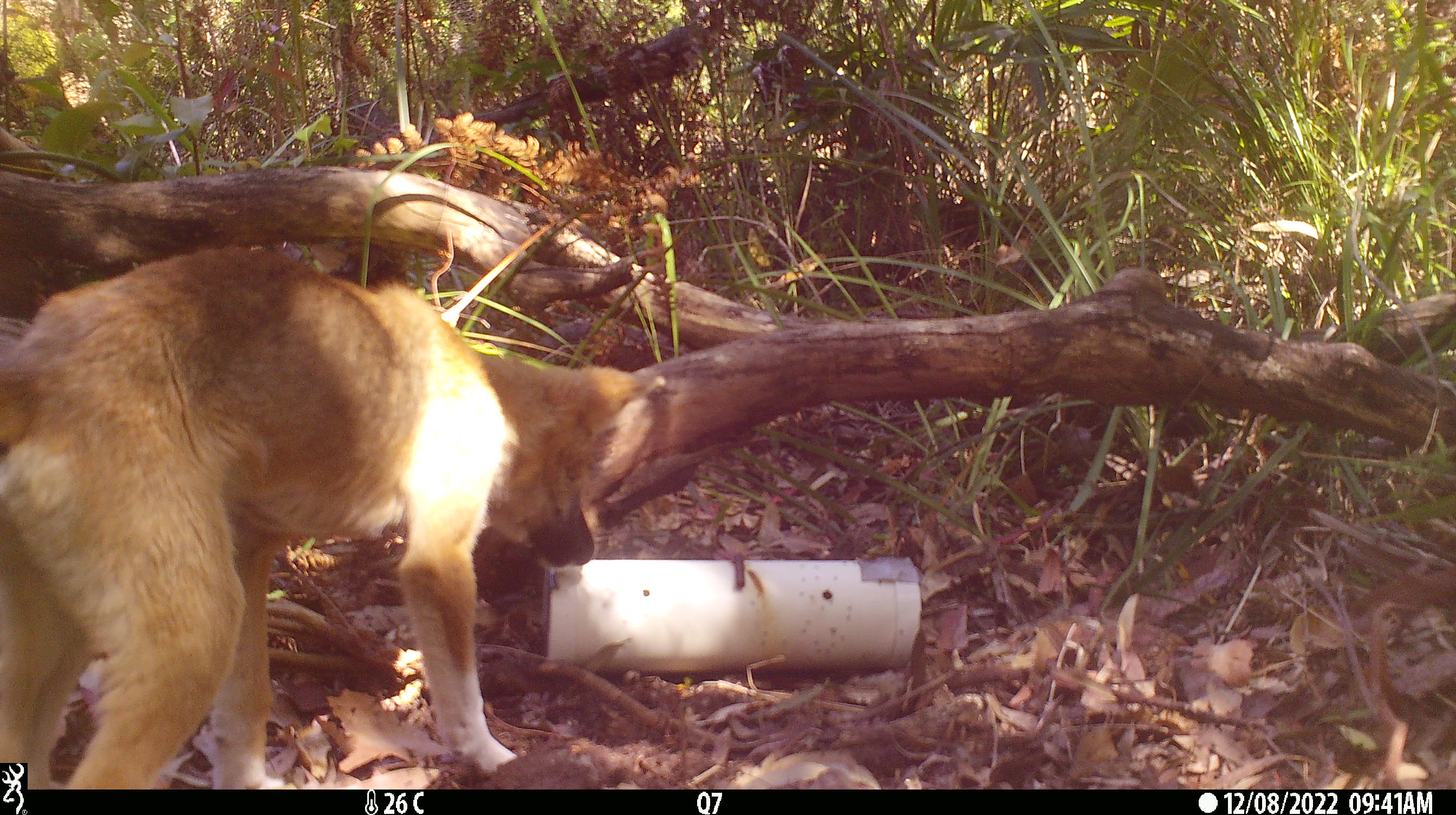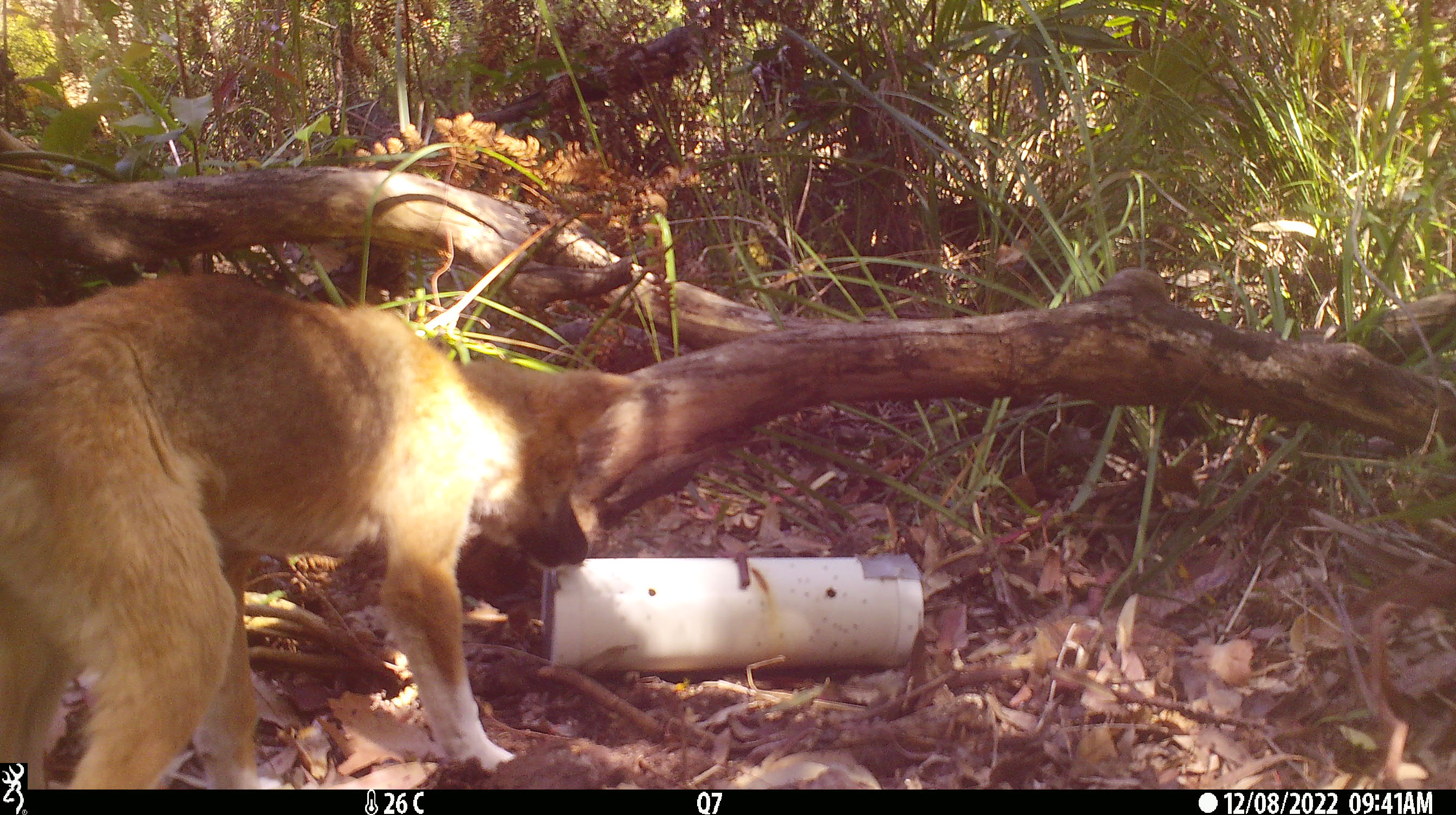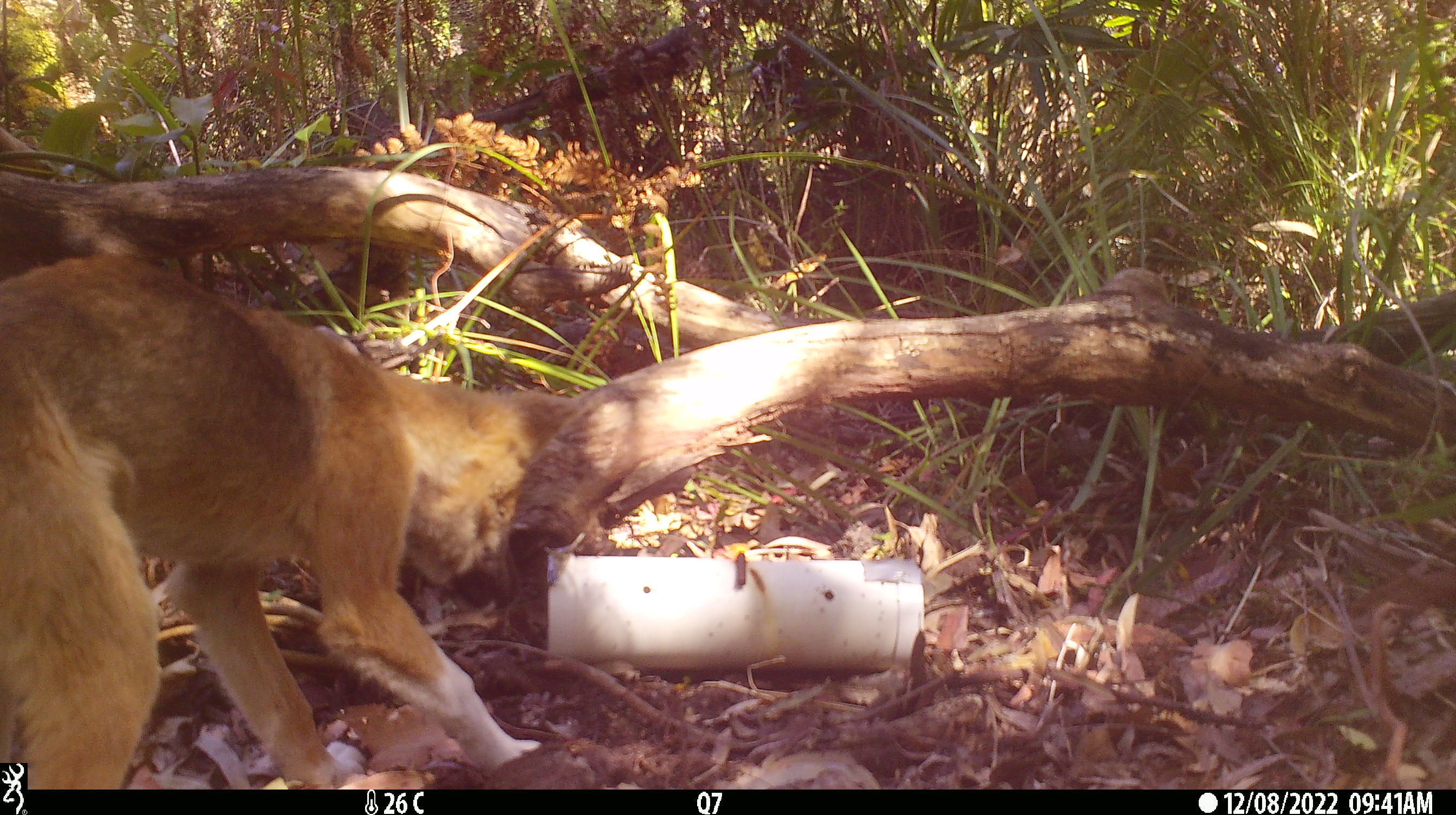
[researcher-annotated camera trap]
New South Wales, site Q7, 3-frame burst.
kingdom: Animalia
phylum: Chordata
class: Mammalia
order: Carnivora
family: Canidae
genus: Canis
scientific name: Canis familiaris dingo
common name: dingo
Dingo (Canis familiaris dingo).